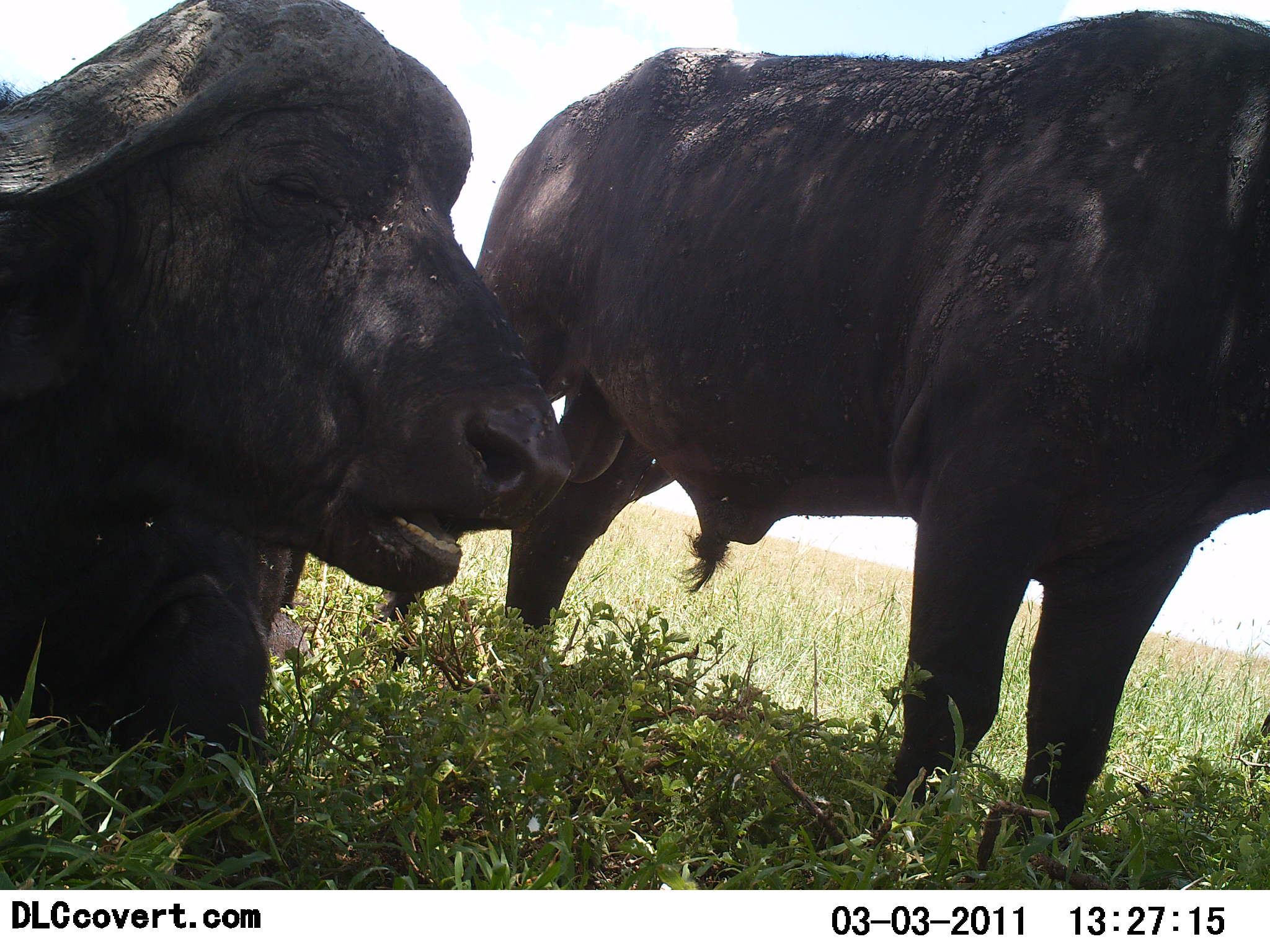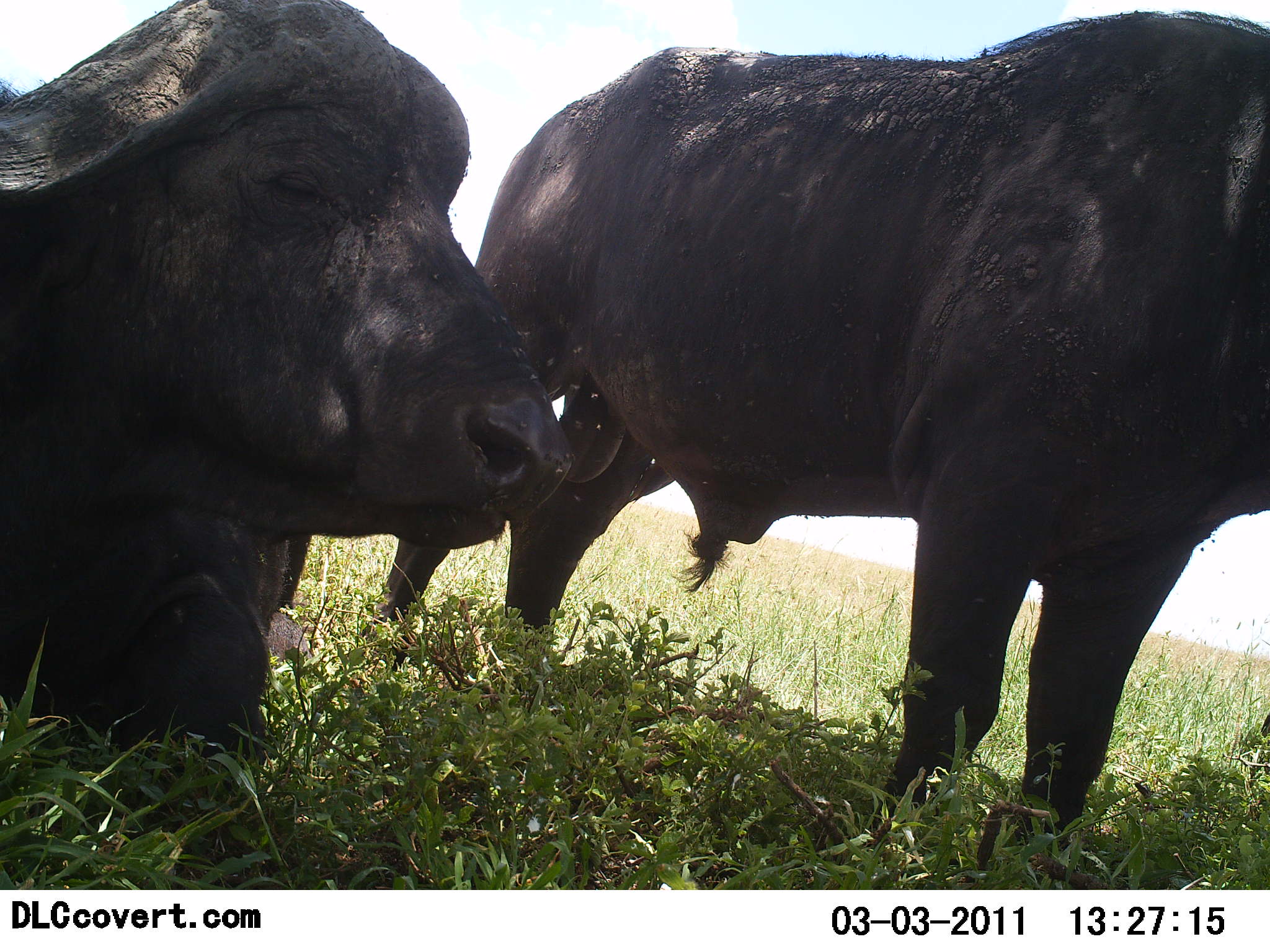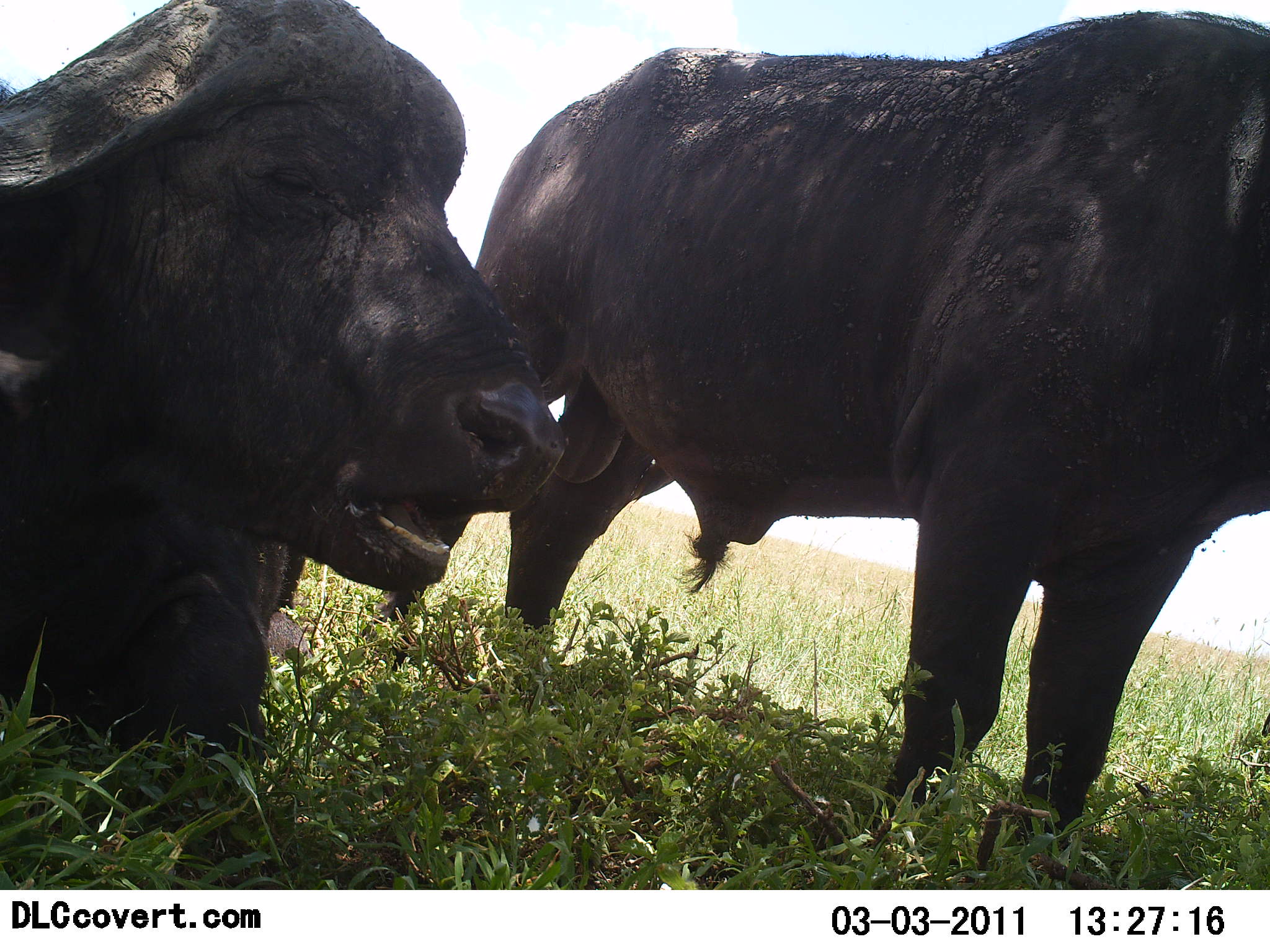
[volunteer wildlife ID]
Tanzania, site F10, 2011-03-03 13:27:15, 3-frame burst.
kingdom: Animalia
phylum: Chordata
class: Mammalia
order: Artiodactyla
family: Bovidae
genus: Syncerus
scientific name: Syncerus caffer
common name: cape buffalo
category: buffalo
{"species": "buffalo (cape buffalo) (Syncerus caffer)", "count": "2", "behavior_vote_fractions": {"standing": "83%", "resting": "100%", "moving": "0%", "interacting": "0%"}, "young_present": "0%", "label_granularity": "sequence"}